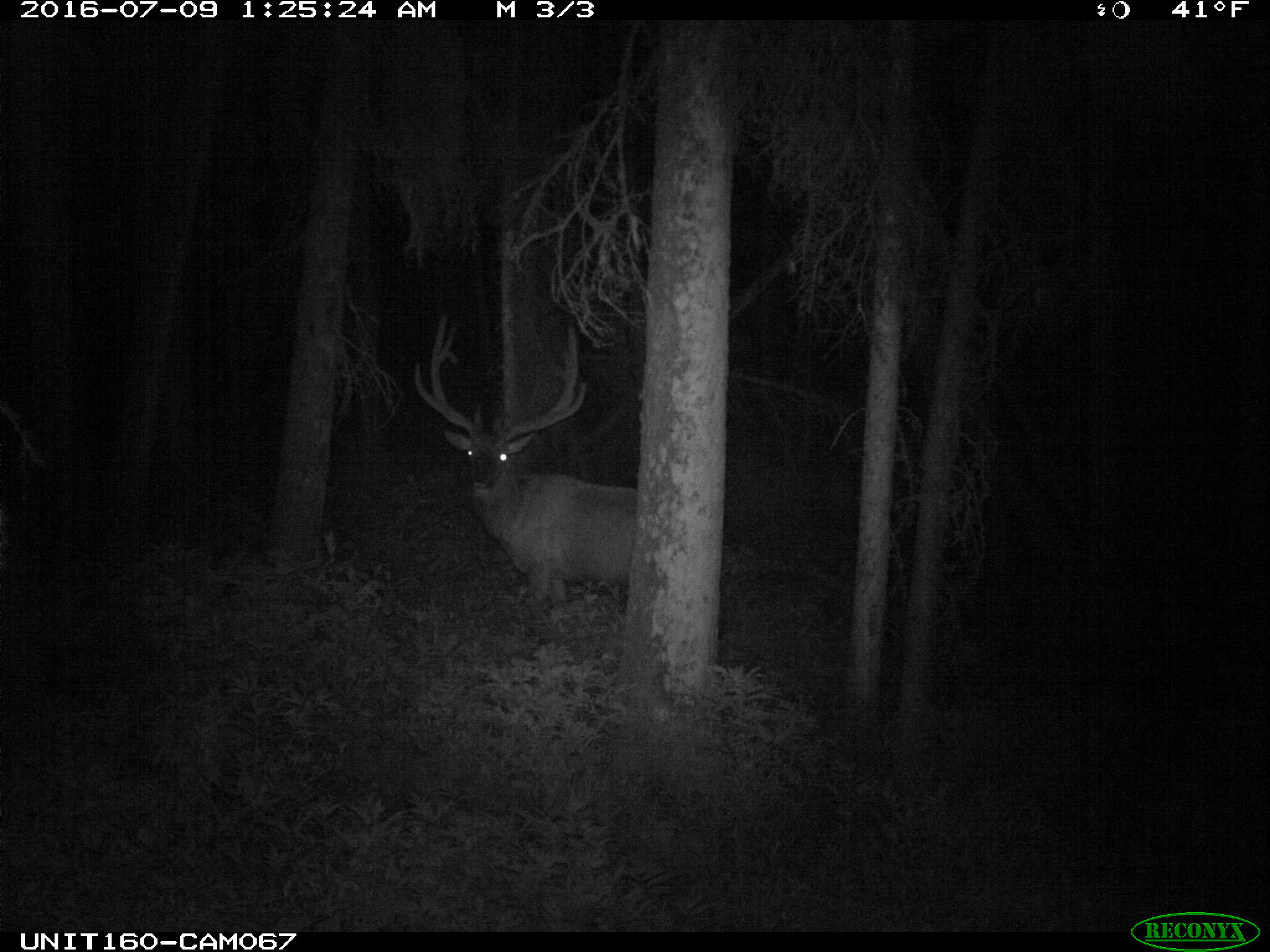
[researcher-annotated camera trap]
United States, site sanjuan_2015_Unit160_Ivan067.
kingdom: Animalia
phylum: Chordata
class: Mammalia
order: Artiodactyla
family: Cervidae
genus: Cervus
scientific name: Cervus elaphus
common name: red deer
Cervus elaphus (red deer).